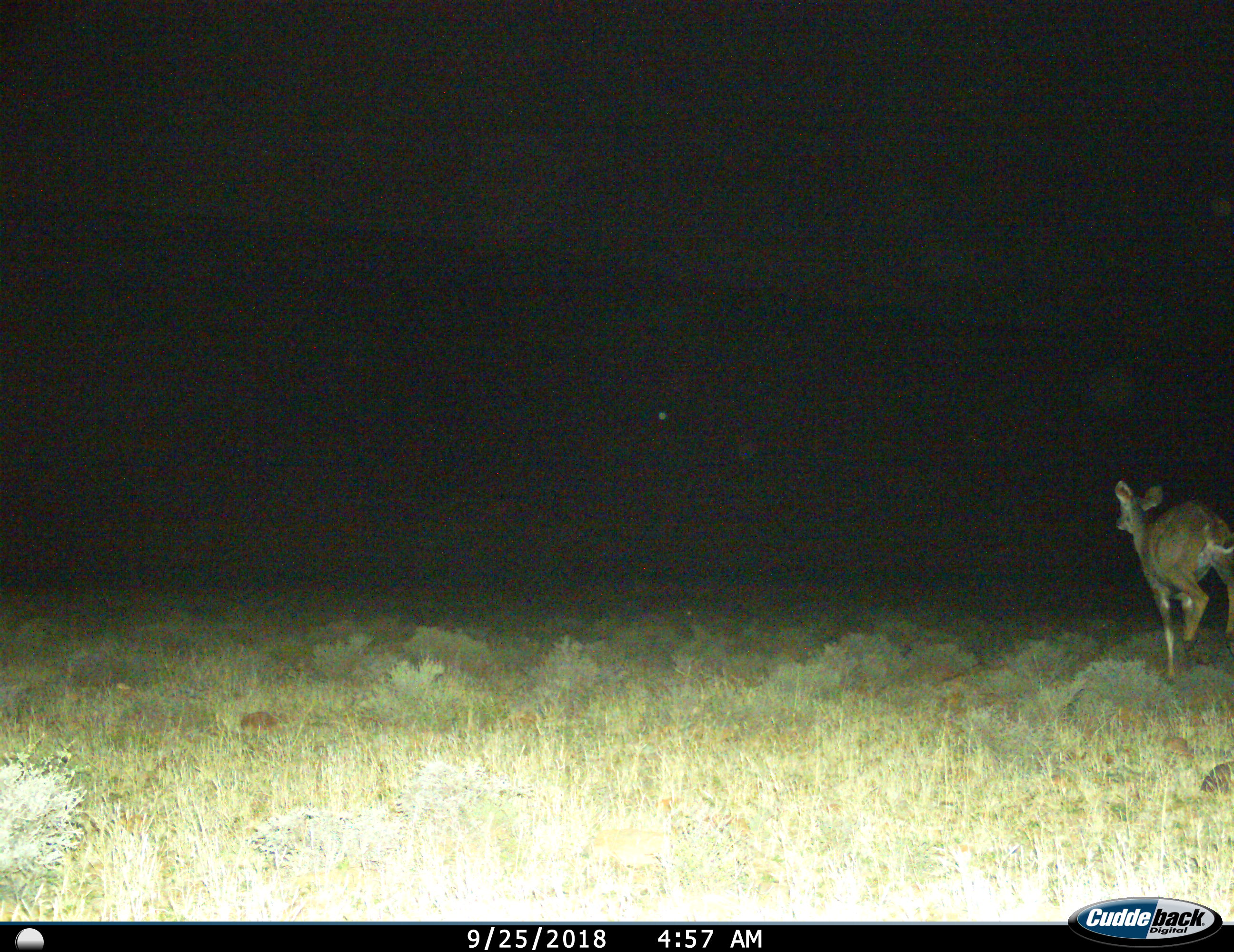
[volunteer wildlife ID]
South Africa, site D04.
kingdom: Animalia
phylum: Chordata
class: Mammalia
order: Artiodactyla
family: Bovidae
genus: Tragelaphus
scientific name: Tragelaphus strepsiceros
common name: greater kudu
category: kudu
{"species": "kudu (greater kudu) (Tragelaphus strepsiceros)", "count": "1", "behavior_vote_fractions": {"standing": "0%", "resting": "0%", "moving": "100%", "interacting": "0%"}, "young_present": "0%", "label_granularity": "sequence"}